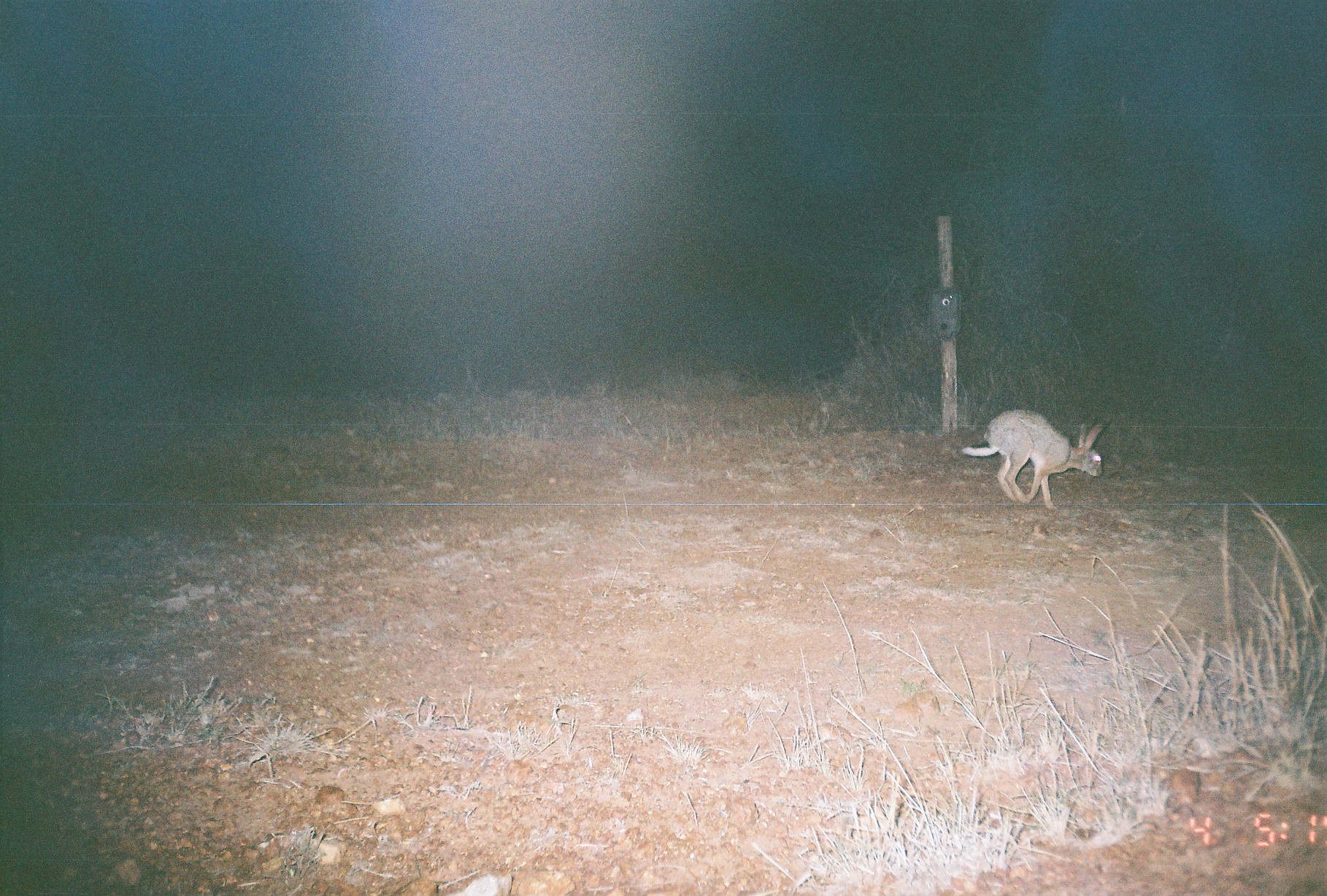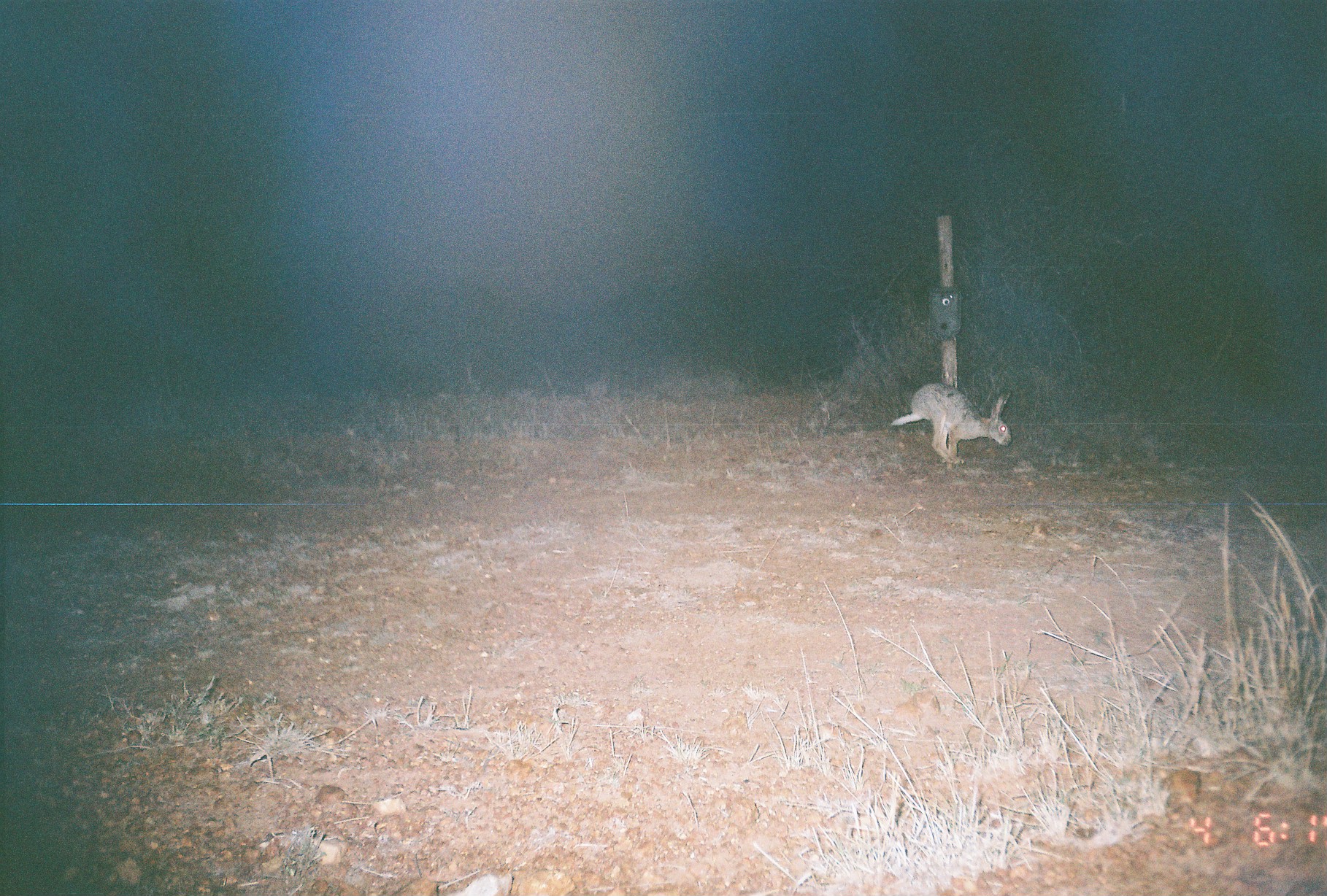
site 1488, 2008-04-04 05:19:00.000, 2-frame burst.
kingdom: Animalia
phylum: Chordata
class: Mammalia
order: Lagomorpha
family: Leporidae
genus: Lepus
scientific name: Lepus saxatilis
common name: scrub hare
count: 1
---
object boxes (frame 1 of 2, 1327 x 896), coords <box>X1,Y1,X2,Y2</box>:
lepus saxatilis: <box>961,408,1106,513</box>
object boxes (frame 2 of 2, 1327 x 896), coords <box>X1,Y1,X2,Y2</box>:
lepus saxatilis: <box>890,382,1012,465</box>